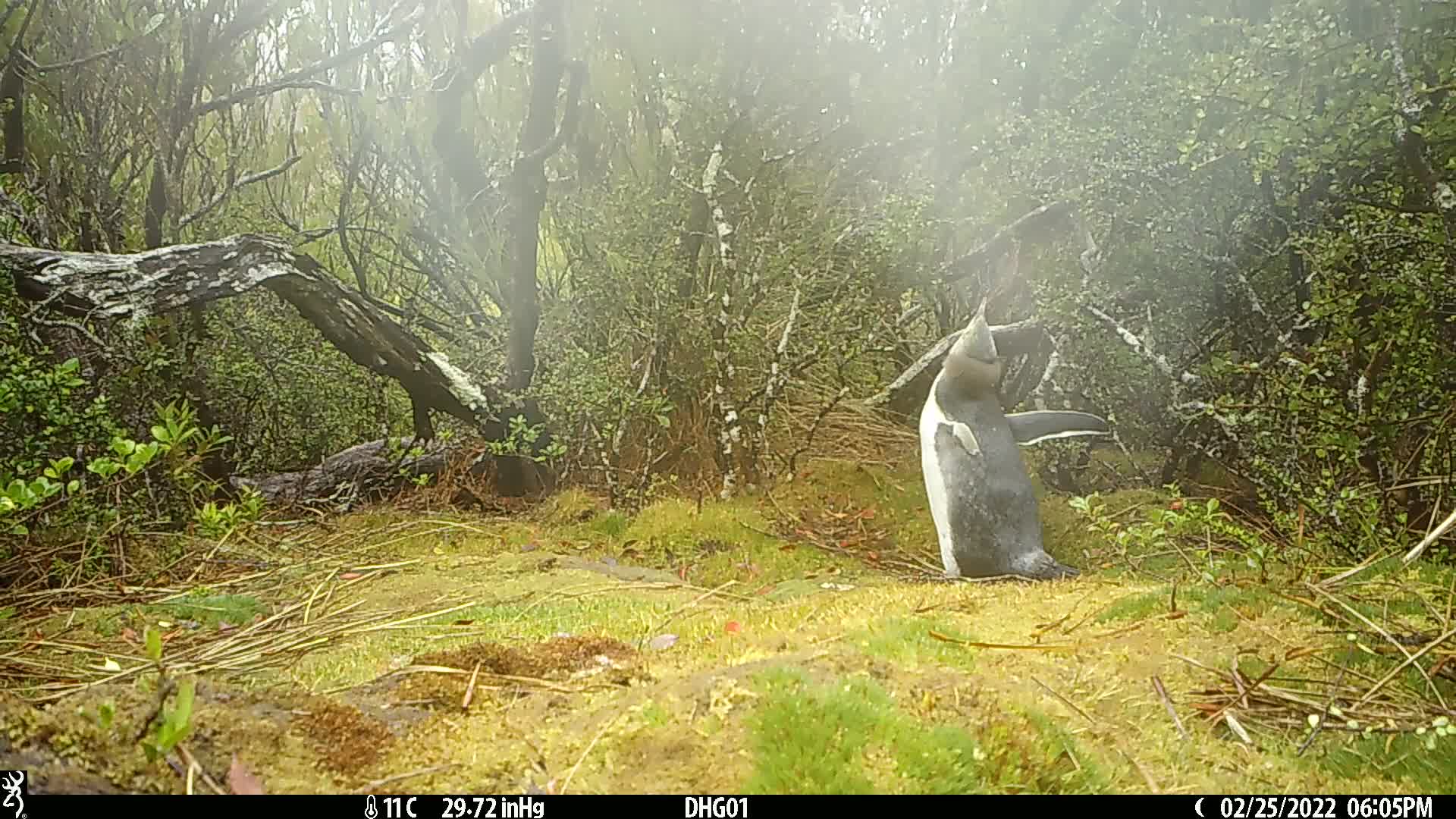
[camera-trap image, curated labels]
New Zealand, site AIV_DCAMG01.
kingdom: Animalia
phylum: Chordata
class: Aves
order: Sphenisciformes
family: Spheniscidae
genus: Megadyptes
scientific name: Megadyptes antipodes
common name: yellow-eyed penguin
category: yellow eyed penguin